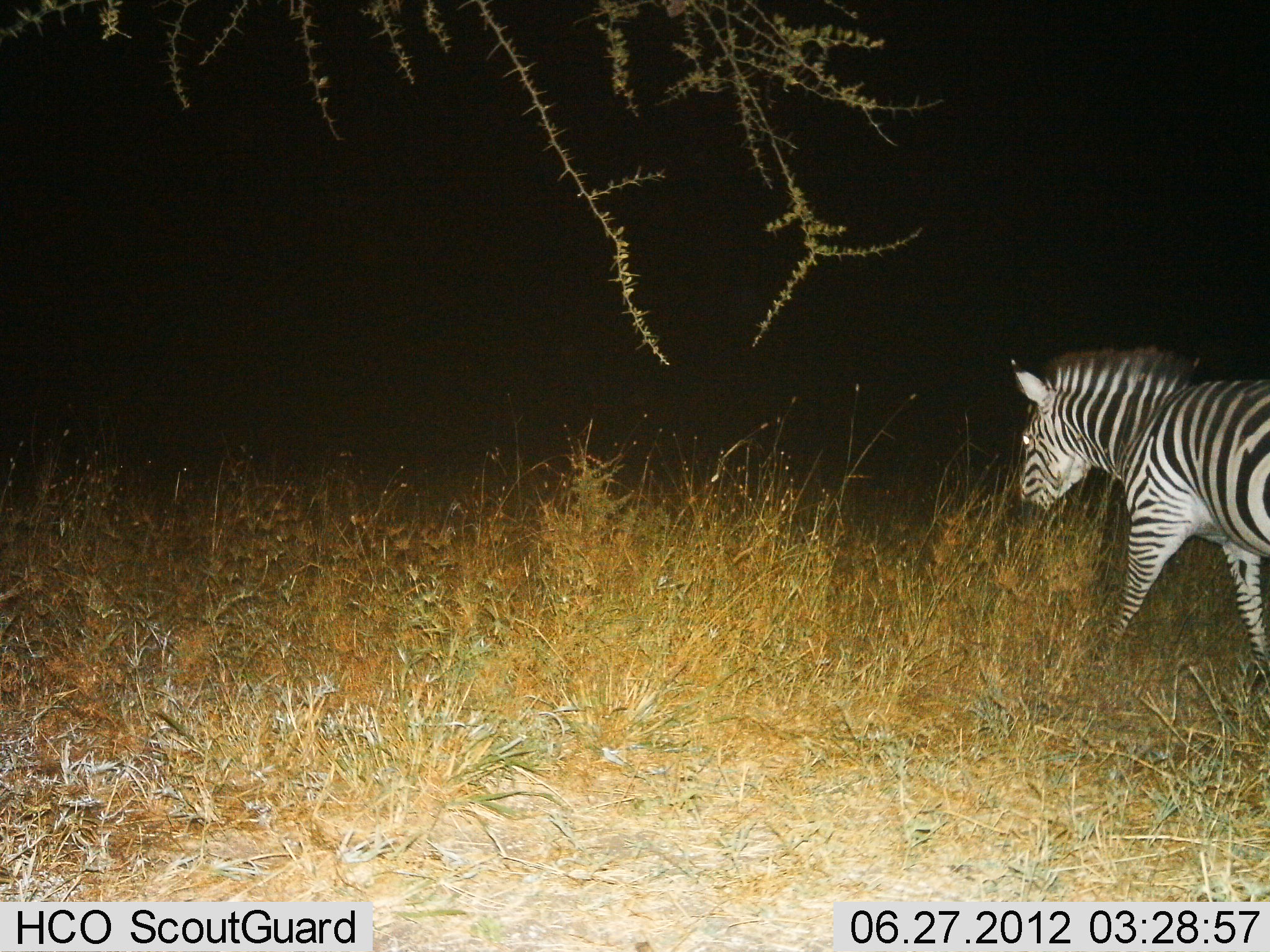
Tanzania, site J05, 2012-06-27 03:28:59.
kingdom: Animalia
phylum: Chordata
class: Mammalia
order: Perissodactyla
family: Equidae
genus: Equus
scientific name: Equus quagga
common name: plains zebra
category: zebra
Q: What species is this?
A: Zebra (plains zebra) (Equus quagga).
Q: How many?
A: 1.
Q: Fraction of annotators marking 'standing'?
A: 20%.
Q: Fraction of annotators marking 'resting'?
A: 0%.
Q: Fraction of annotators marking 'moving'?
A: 90%.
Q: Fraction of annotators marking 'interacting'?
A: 0%.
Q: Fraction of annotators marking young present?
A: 0%.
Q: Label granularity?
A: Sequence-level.